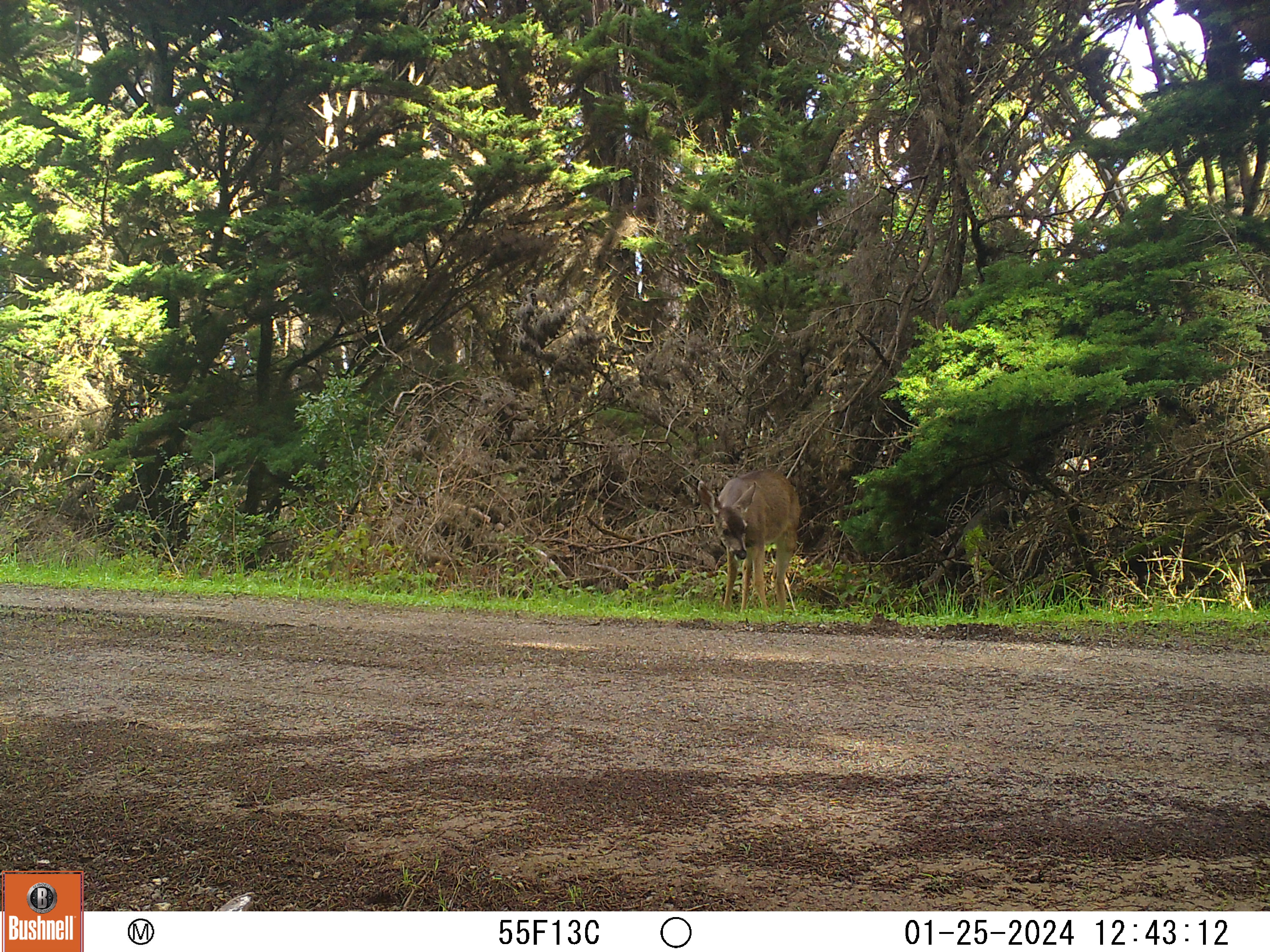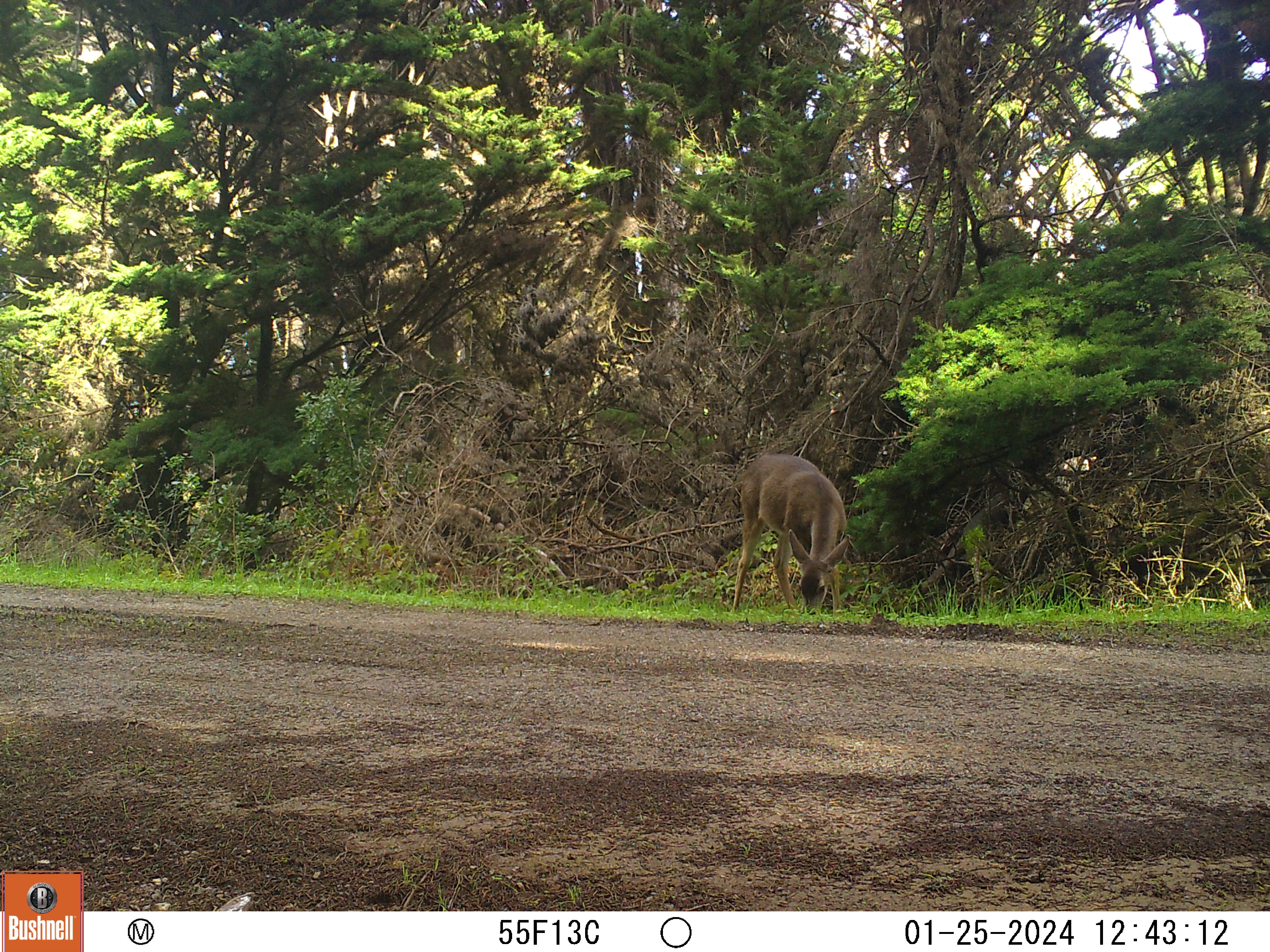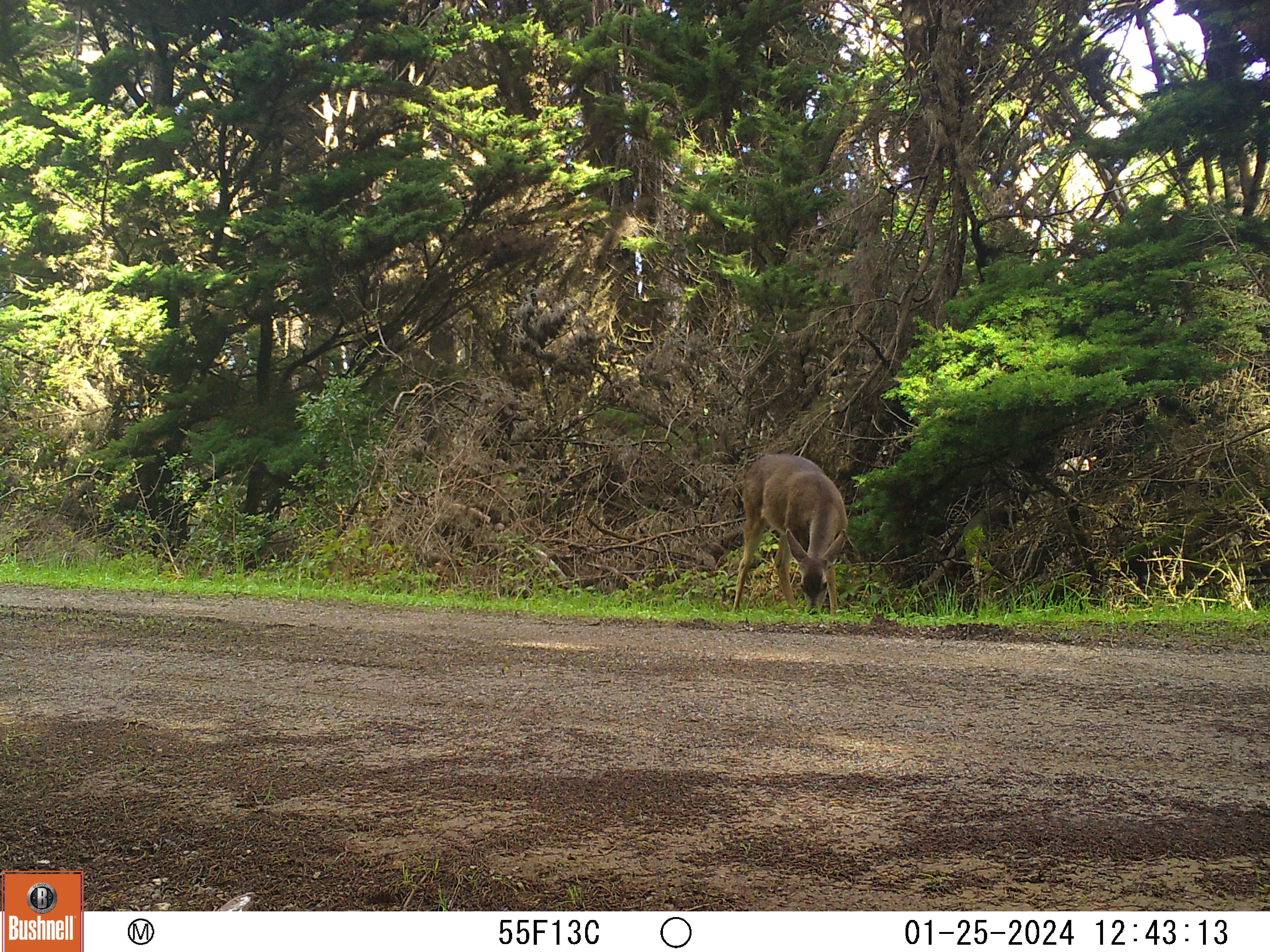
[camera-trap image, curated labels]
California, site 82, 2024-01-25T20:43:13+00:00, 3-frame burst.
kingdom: Animalia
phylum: Chordata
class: Mammalia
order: Artiodactyla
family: Cervidae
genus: Odocoileus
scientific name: Odocoileus hemionus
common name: mule deer